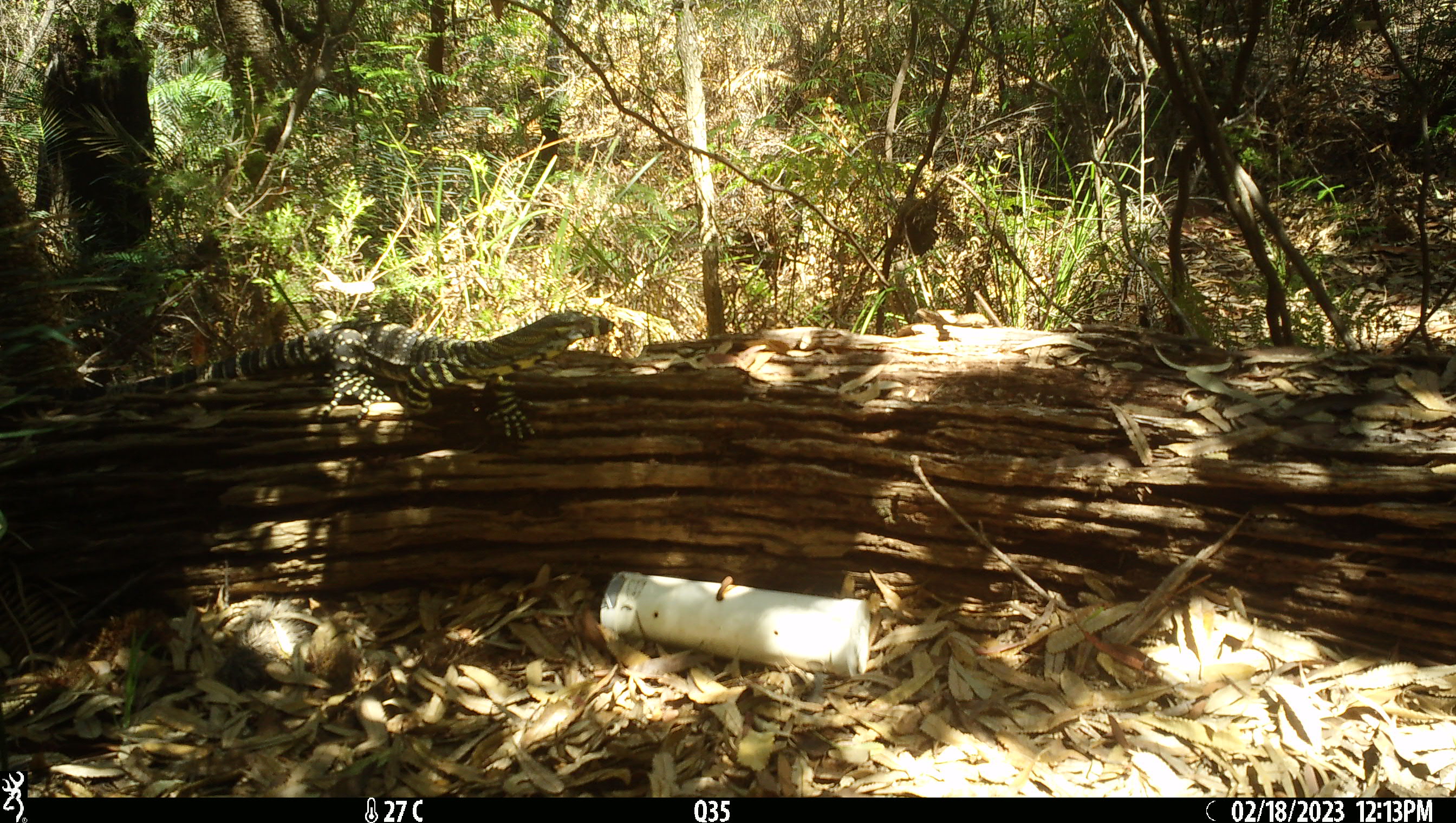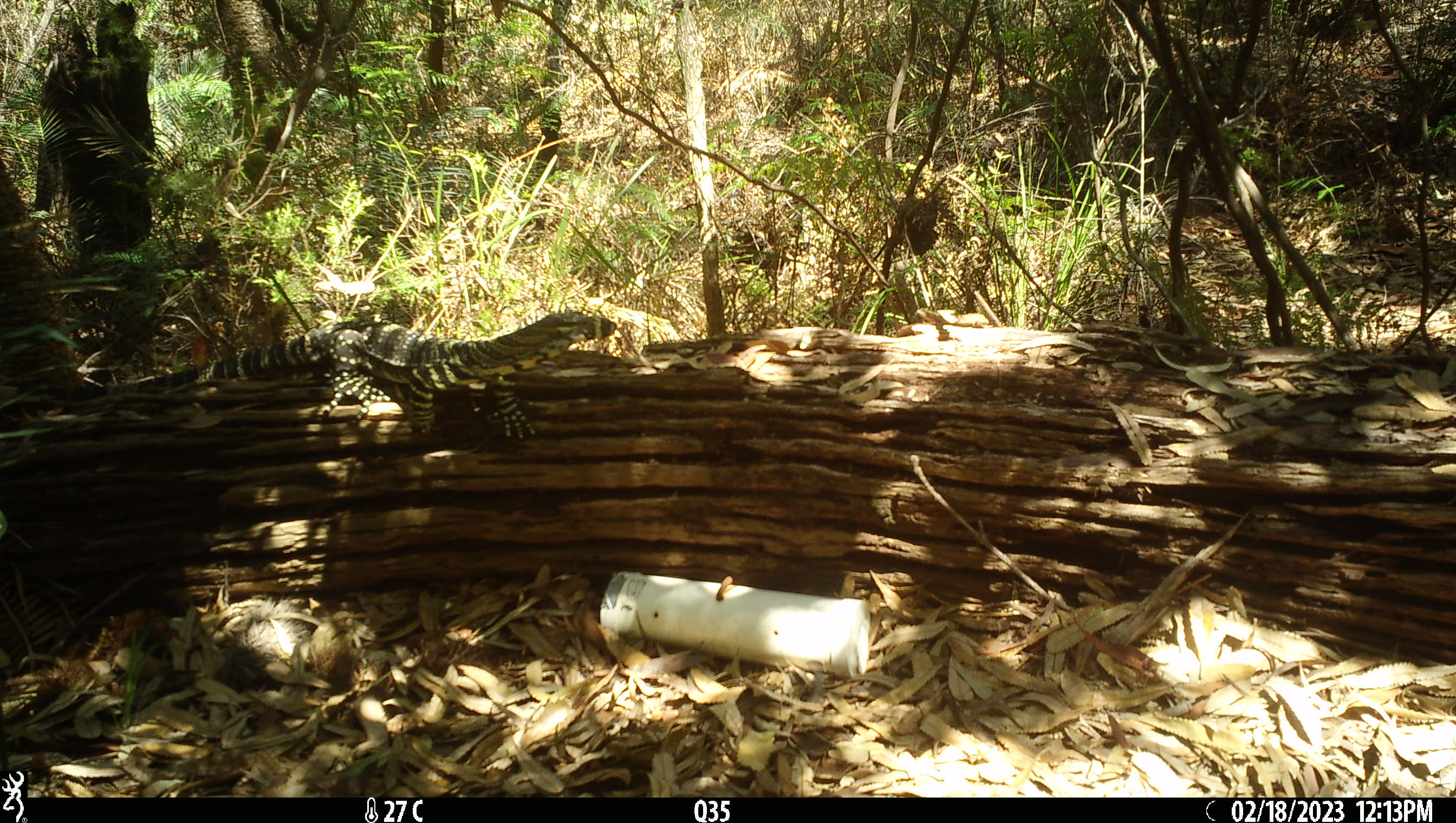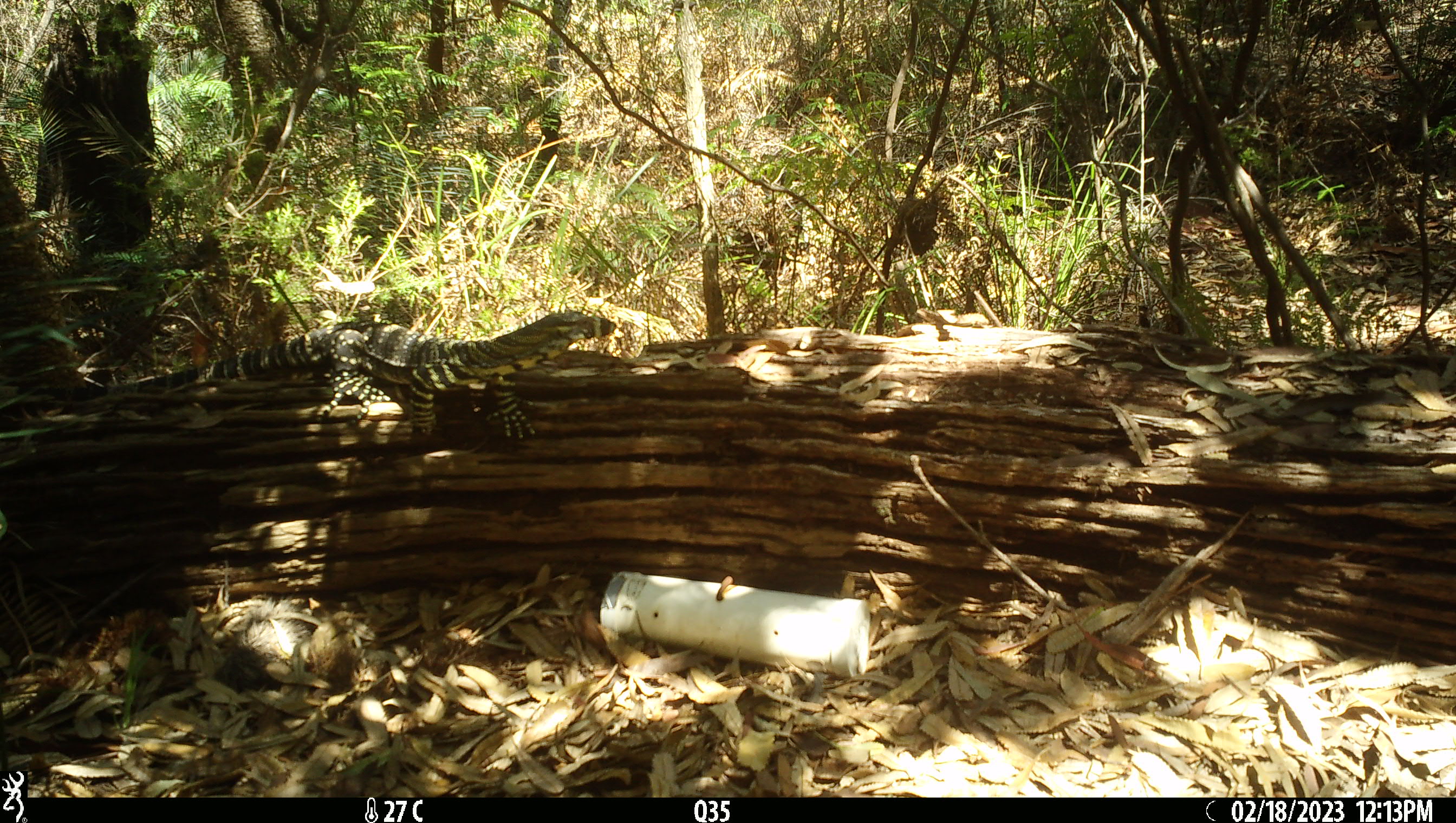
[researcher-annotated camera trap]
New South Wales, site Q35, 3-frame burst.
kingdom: Animalia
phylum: Chordata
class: Reptilia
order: Squamata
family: Varanidae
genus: Varanus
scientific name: Varanus varius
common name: lace monitor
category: goanna